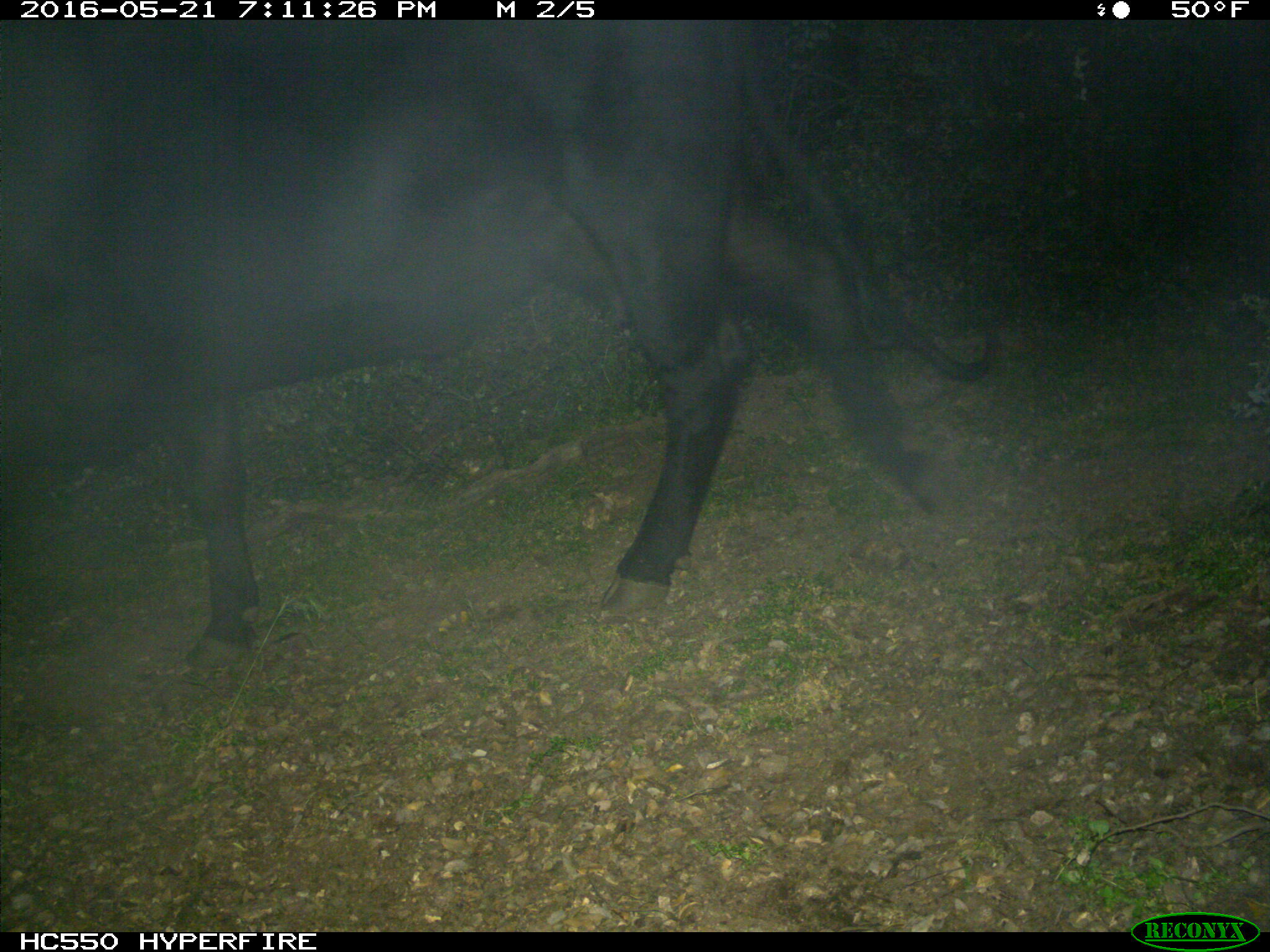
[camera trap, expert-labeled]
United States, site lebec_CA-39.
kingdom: Animalia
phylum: Chordata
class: Mammalia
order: Artiodactyla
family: Bovidae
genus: Bos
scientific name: Bos taurus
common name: domestic cow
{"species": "Bos taurus (domestic cow)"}